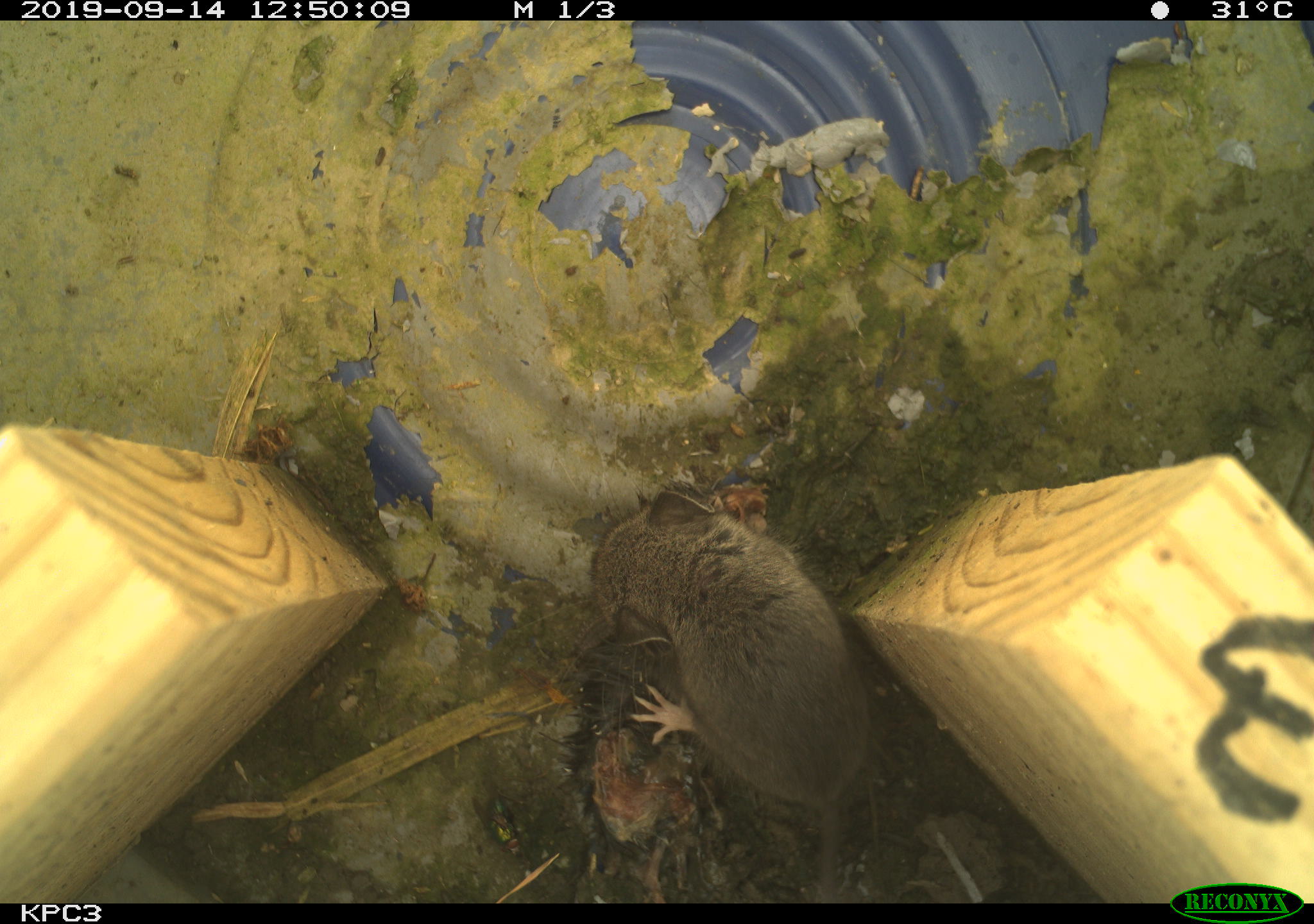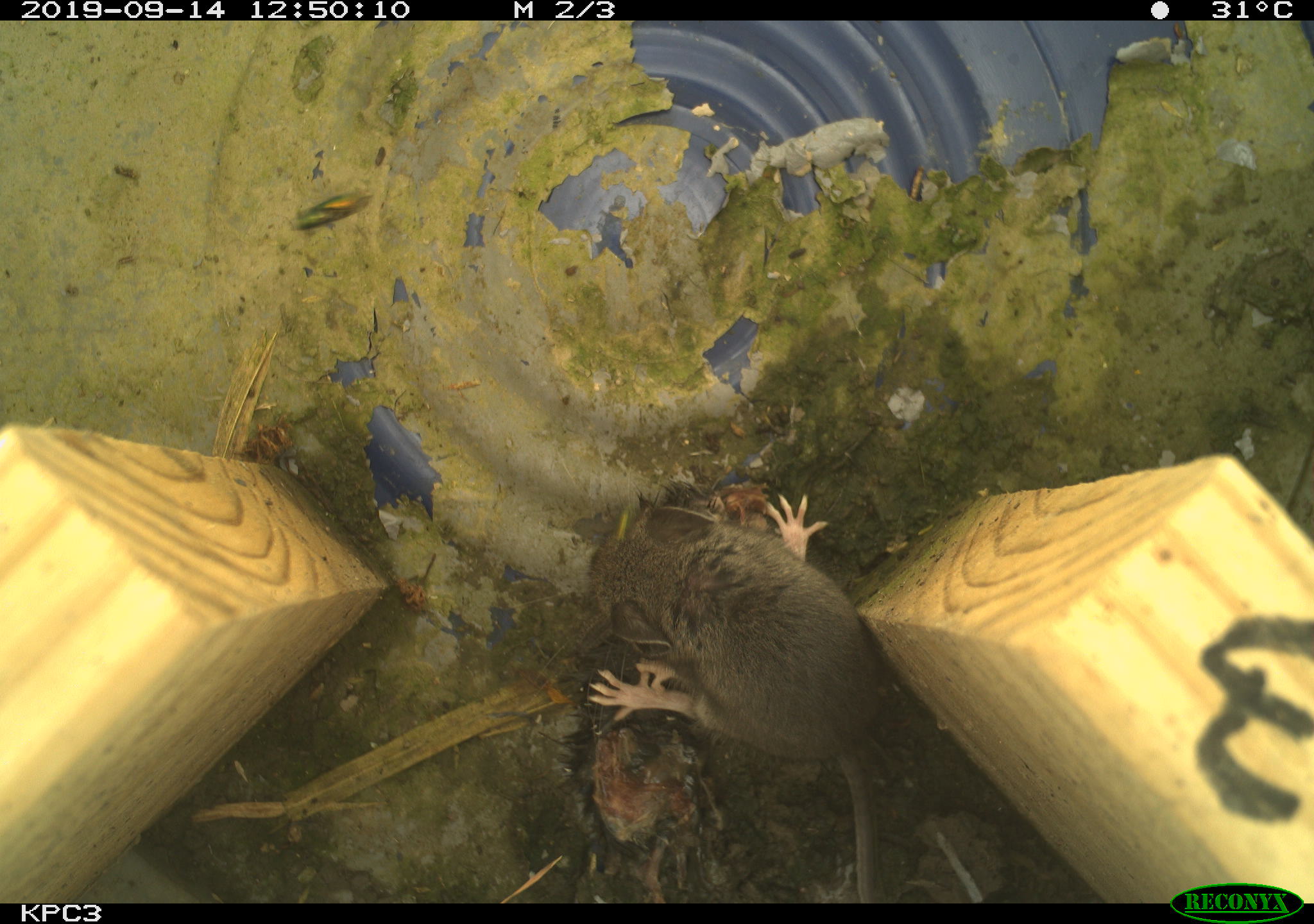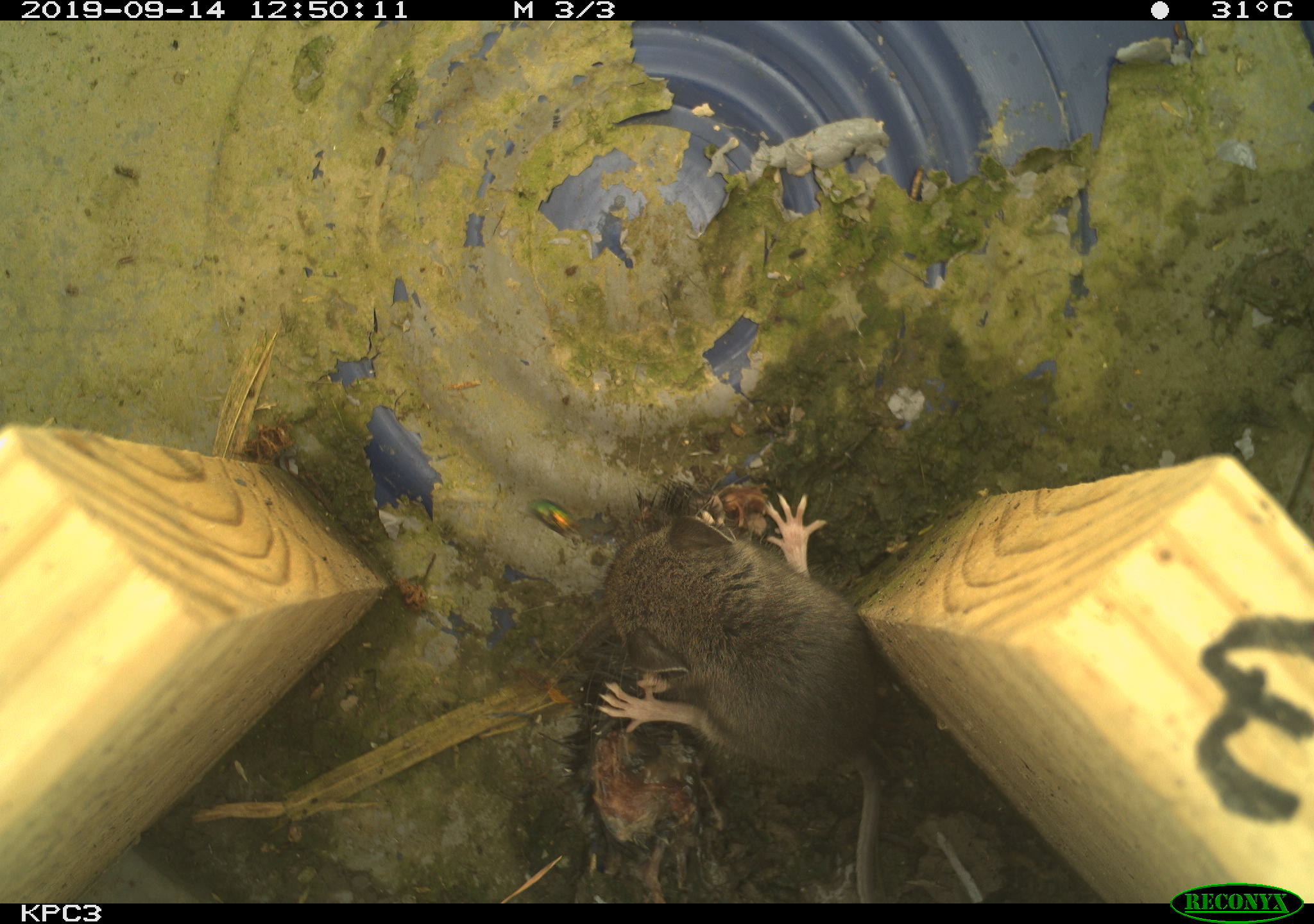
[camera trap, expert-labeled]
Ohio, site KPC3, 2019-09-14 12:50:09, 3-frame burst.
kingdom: Animalia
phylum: Chordata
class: Mammalia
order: Rodentia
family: Cricetidae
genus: Peromyscus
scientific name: Peromyscus leucopus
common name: white-footed mouse